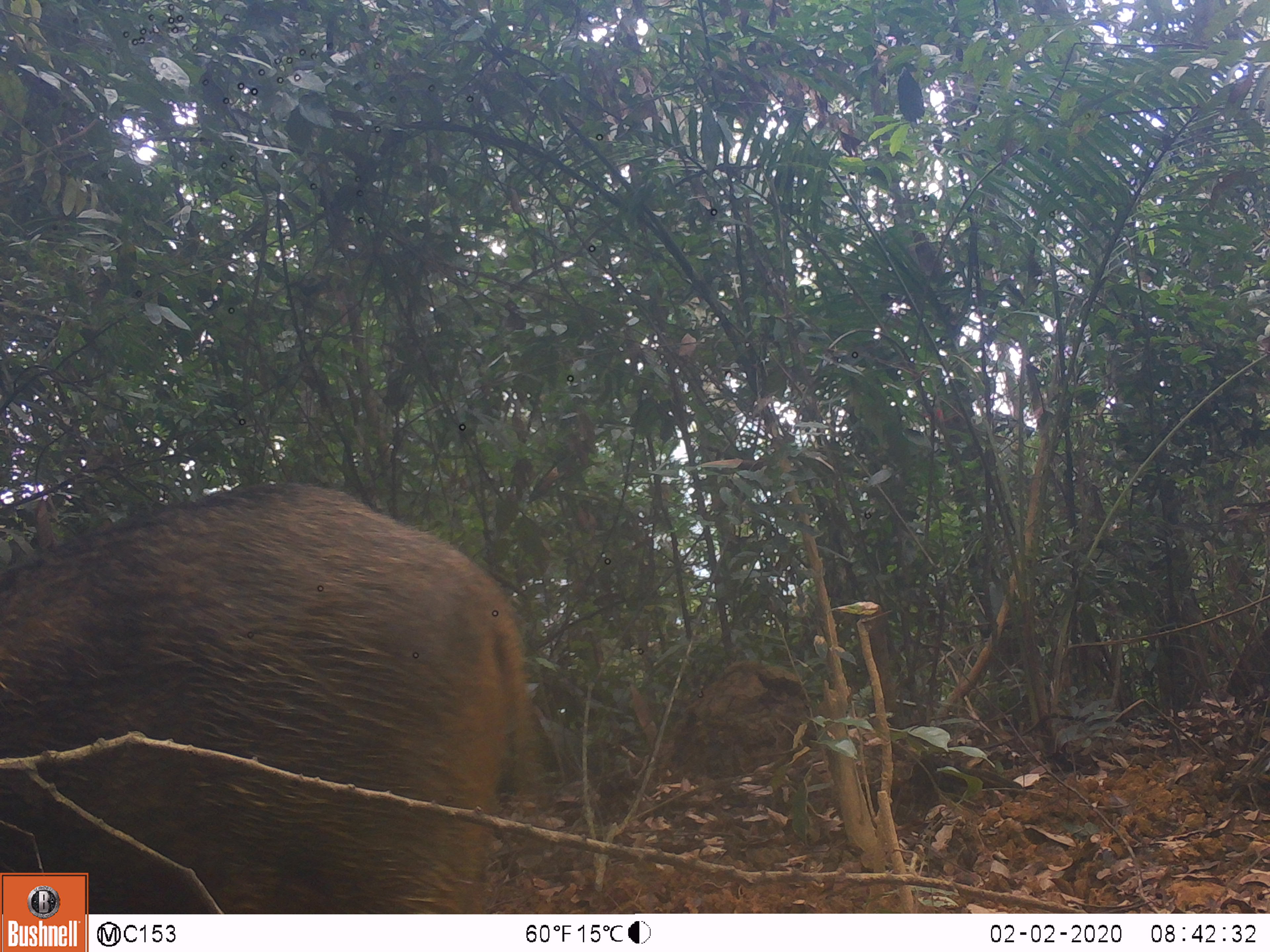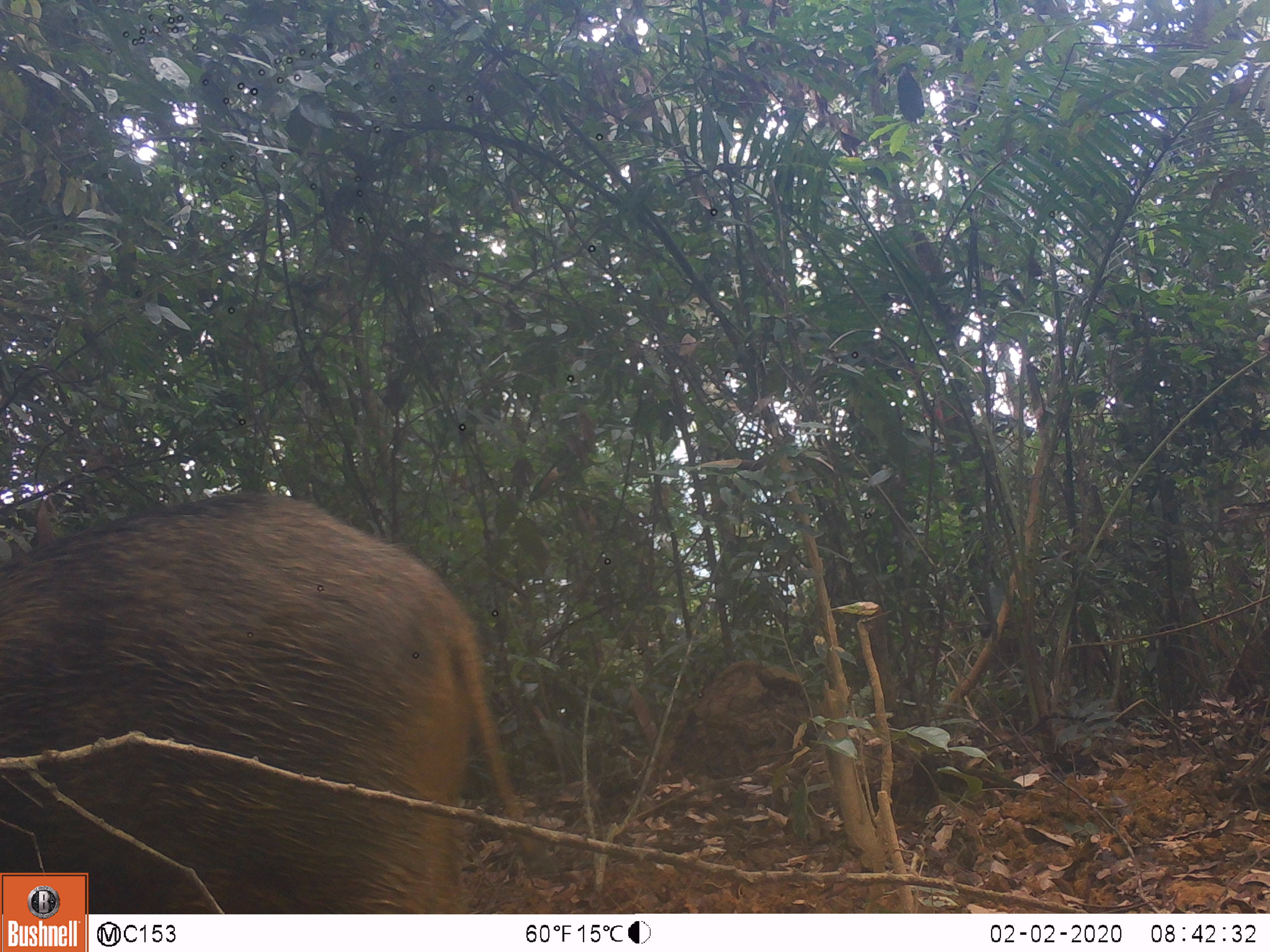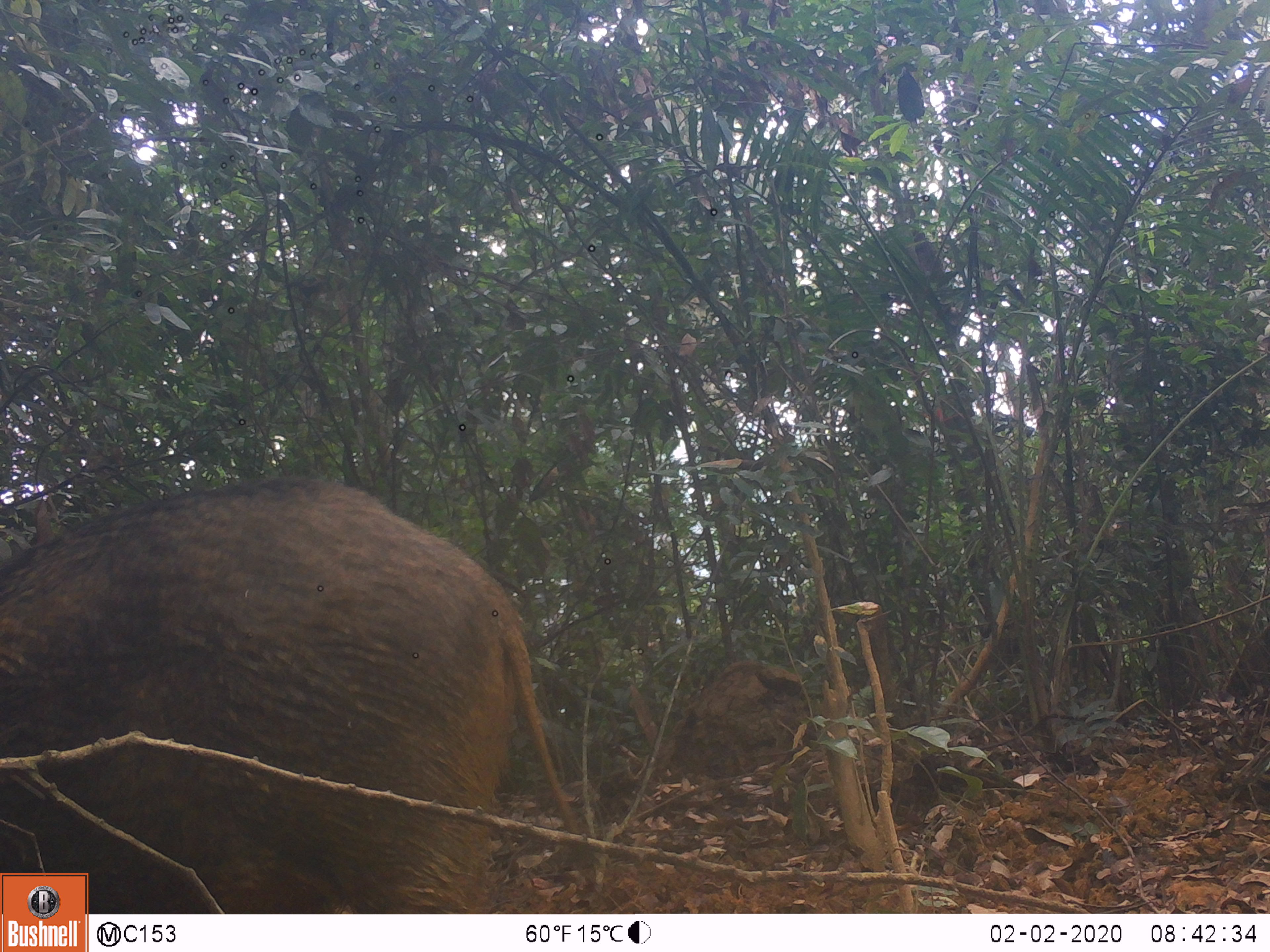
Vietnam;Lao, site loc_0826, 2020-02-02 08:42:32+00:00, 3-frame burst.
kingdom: Animalia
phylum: Chordata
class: Mammalia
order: Artiodactyla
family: Suidae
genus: Sus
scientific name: Sus scrofa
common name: eurasian wild pig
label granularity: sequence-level